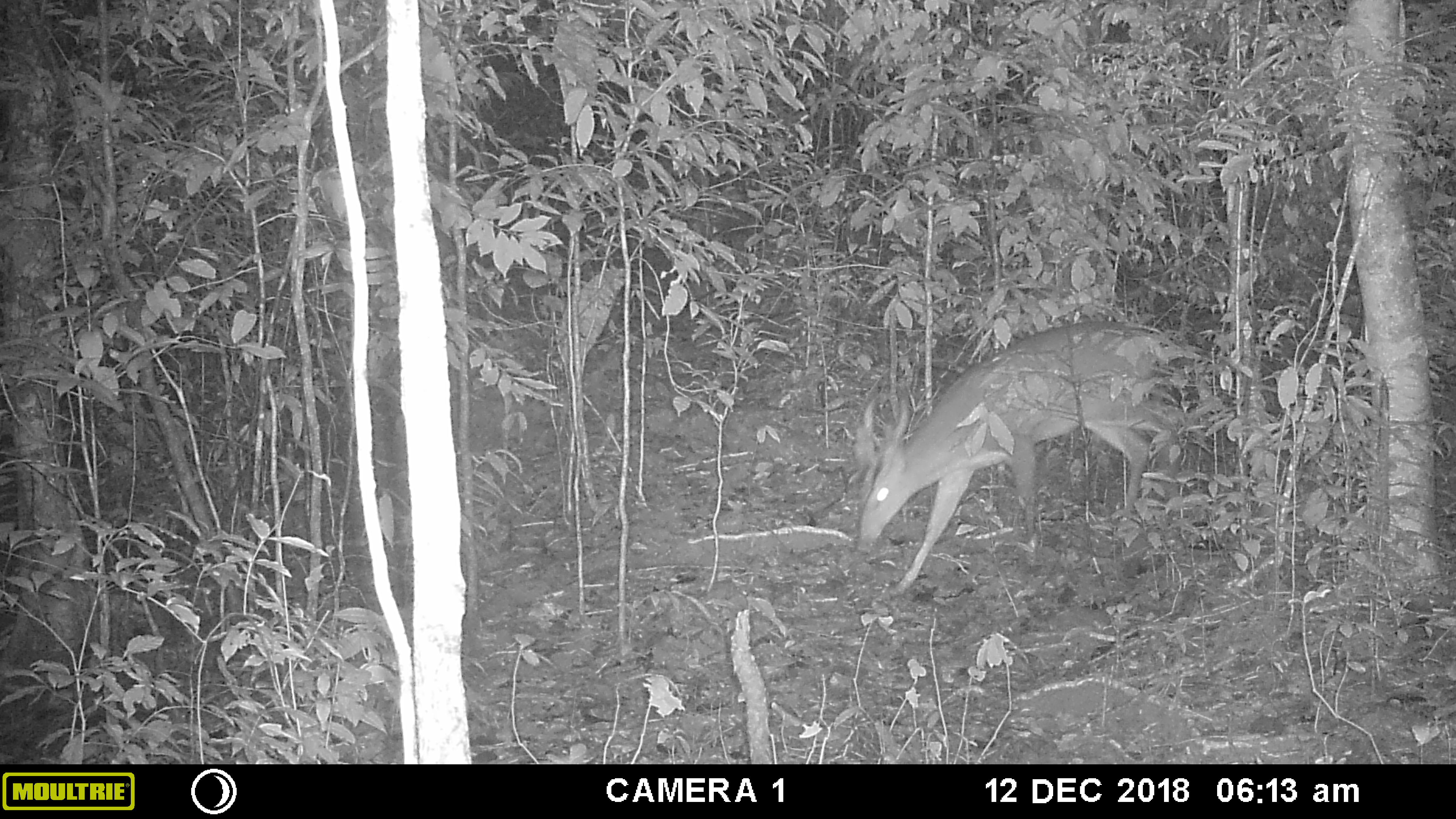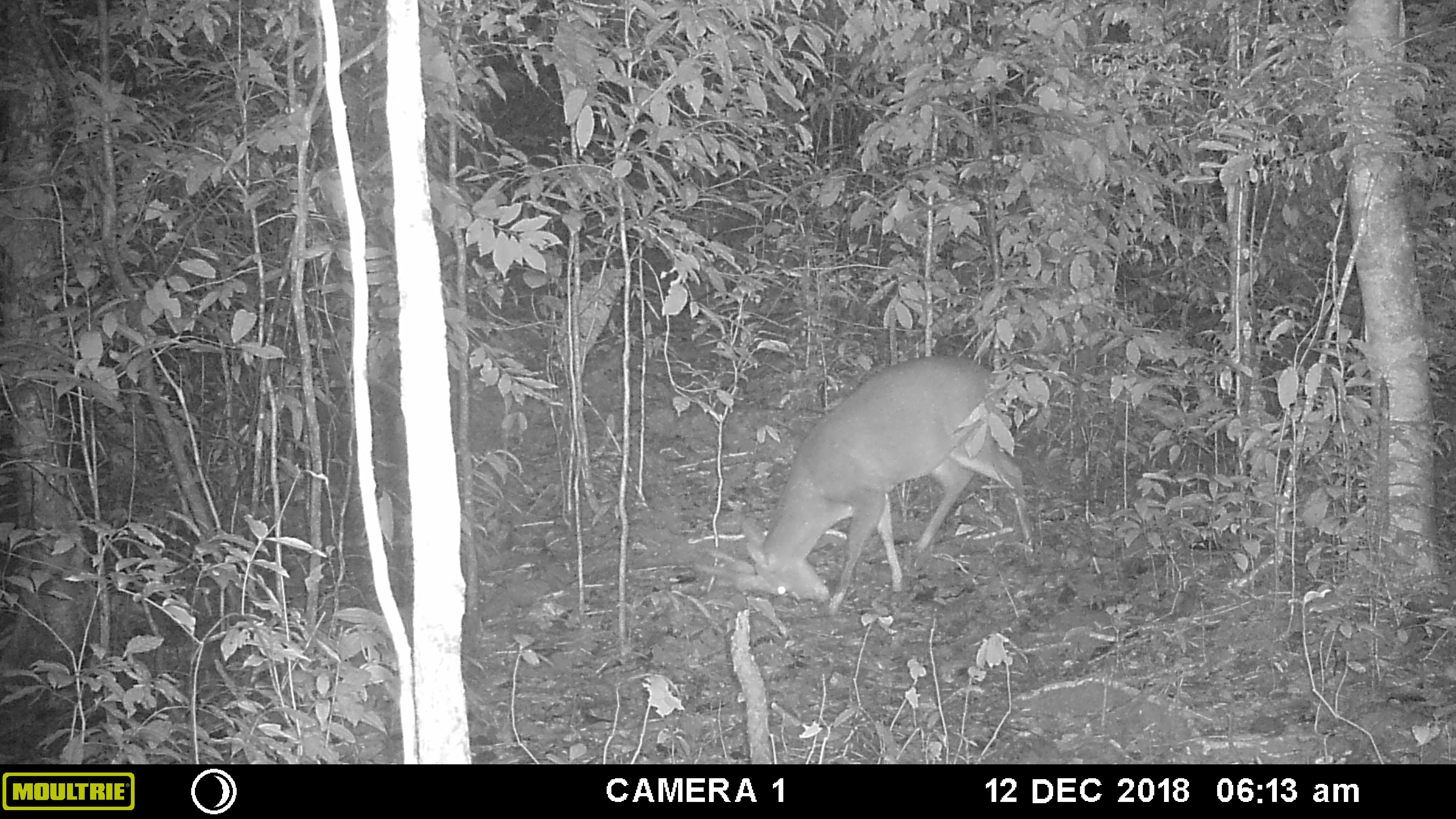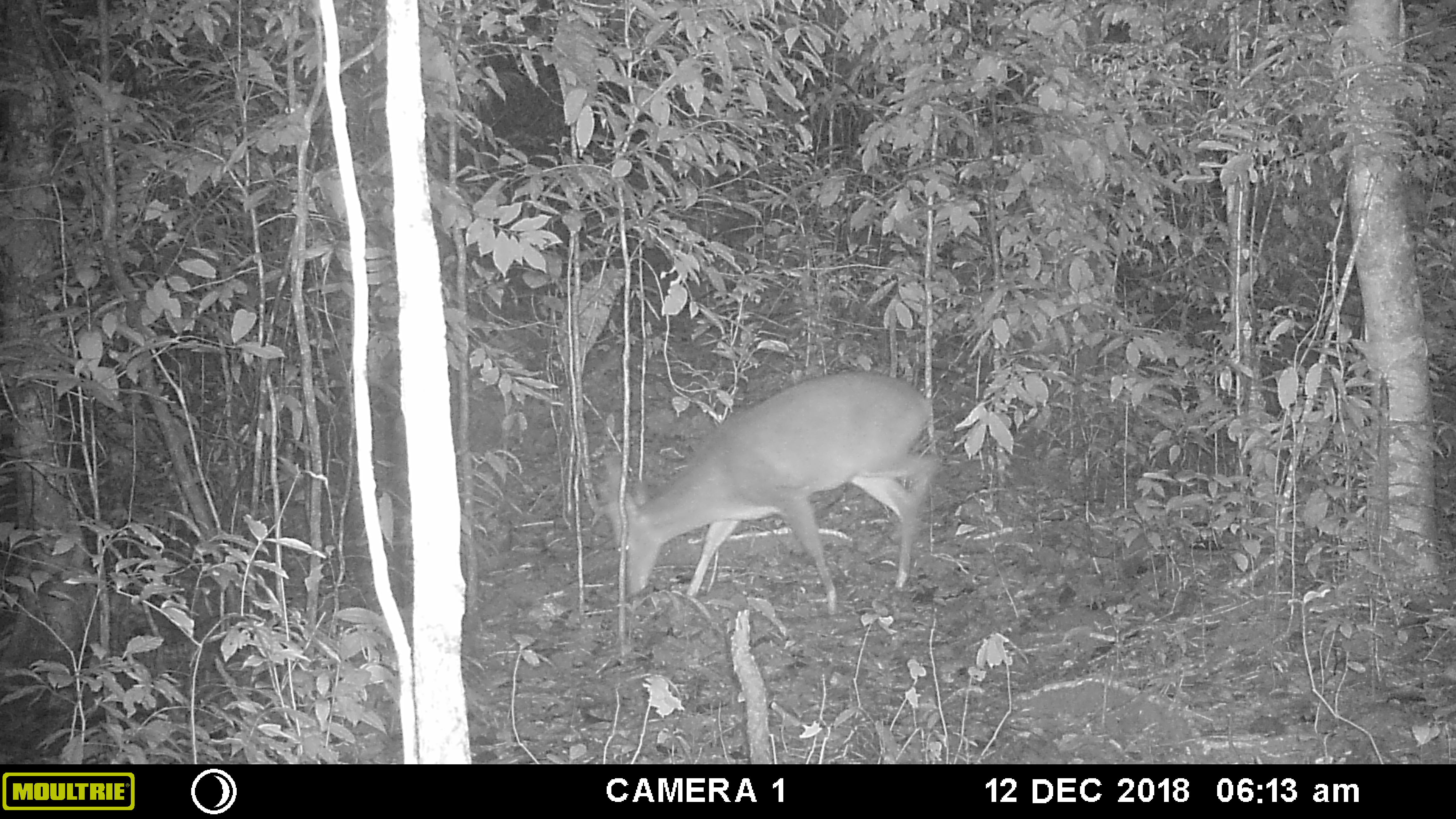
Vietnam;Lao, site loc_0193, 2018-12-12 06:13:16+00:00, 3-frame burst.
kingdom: Animalia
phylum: Chordata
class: Mammalia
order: Artiodactyla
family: Cervidae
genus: Muntiacus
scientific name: Muntiacus vuquangensis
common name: large-antlered muntjac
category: large antlered muntjac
Large antlered muntjac (large-antlered muntjac) (Muntiacus vuquangensis). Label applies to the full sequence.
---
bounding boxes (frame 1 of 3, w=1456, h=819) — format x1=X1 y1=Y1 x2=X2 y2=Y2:
large antlered muntjac: x1=850 y1=320 x2=1190 y2=595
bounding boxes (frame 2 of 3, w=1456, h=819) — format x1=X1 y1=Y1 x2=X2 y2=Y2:
large antlered muntjac: x1=696 y1=353 x2=1036 y2=613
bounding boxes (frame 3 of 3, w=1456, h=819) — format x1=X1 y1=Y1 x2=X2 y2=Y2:
large antlered muntjac: x1=602 y1=371 x2=939 y2=615